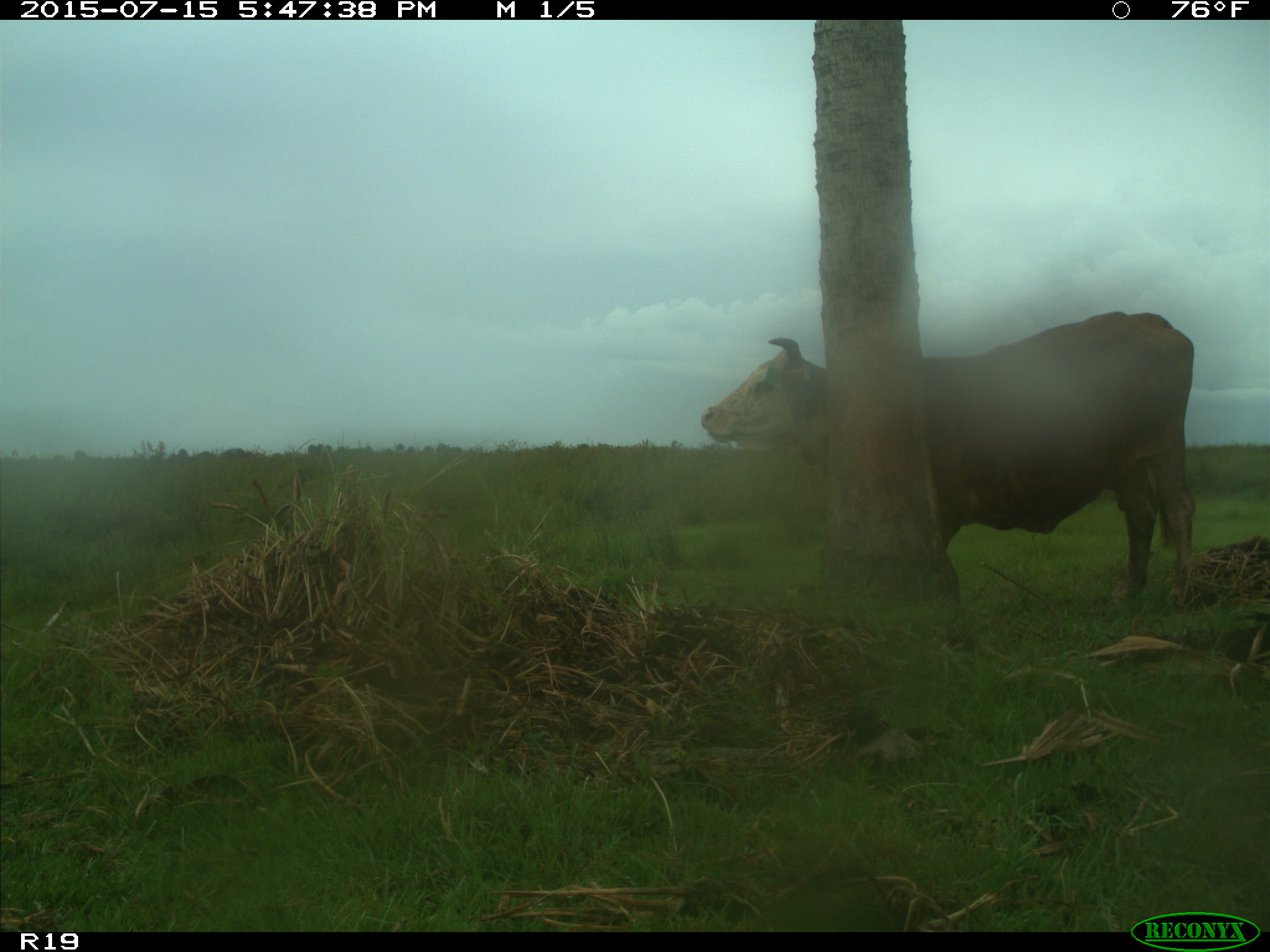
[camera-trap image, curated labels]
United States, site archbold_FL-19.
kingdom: Animalia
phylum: Chordata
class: Mammalia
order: Artiodactyla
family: Bovidae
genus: Bos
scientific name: Bos taurus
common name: domestic cow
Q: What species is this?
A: Bos taurus (domestic cow).